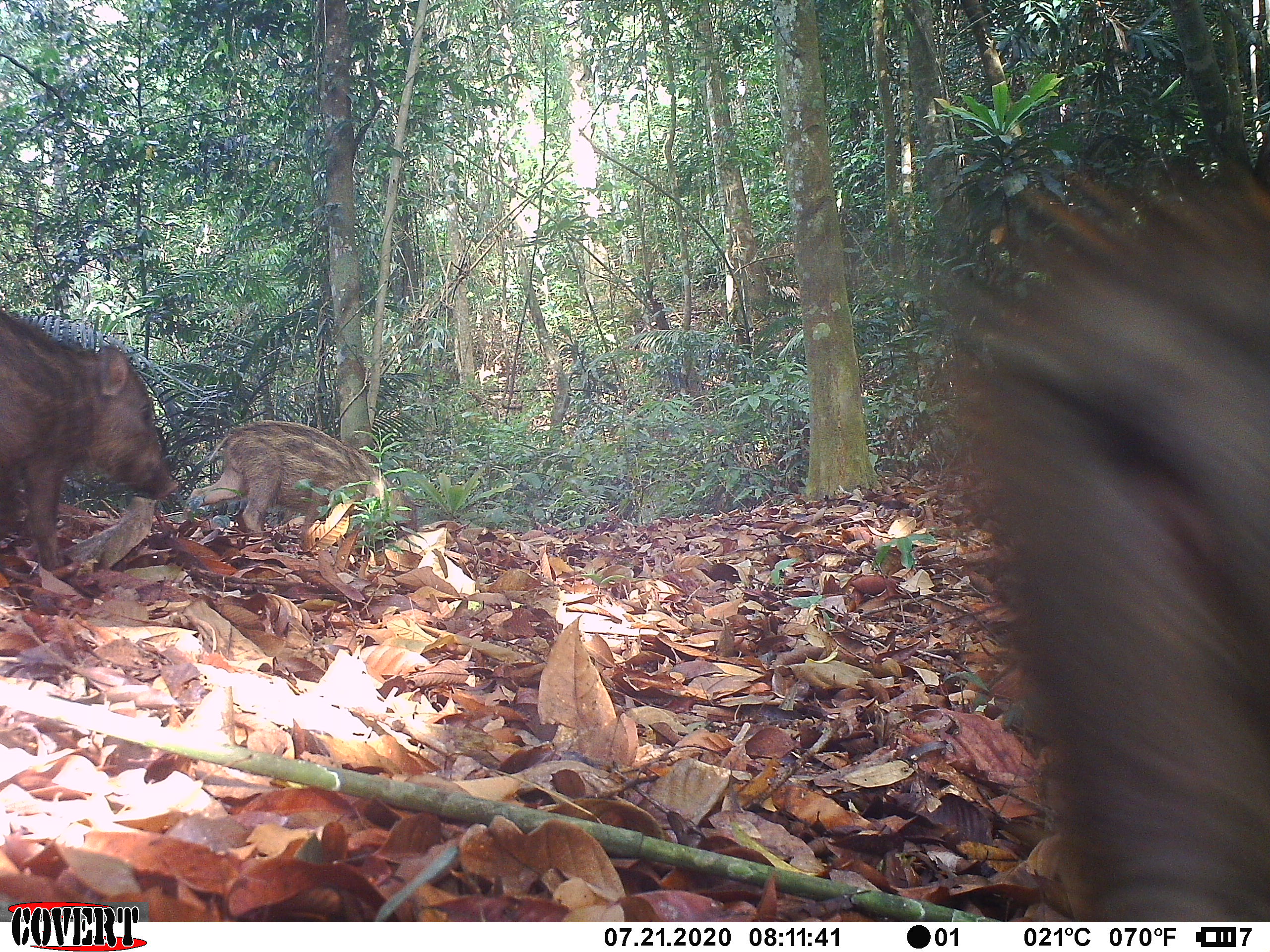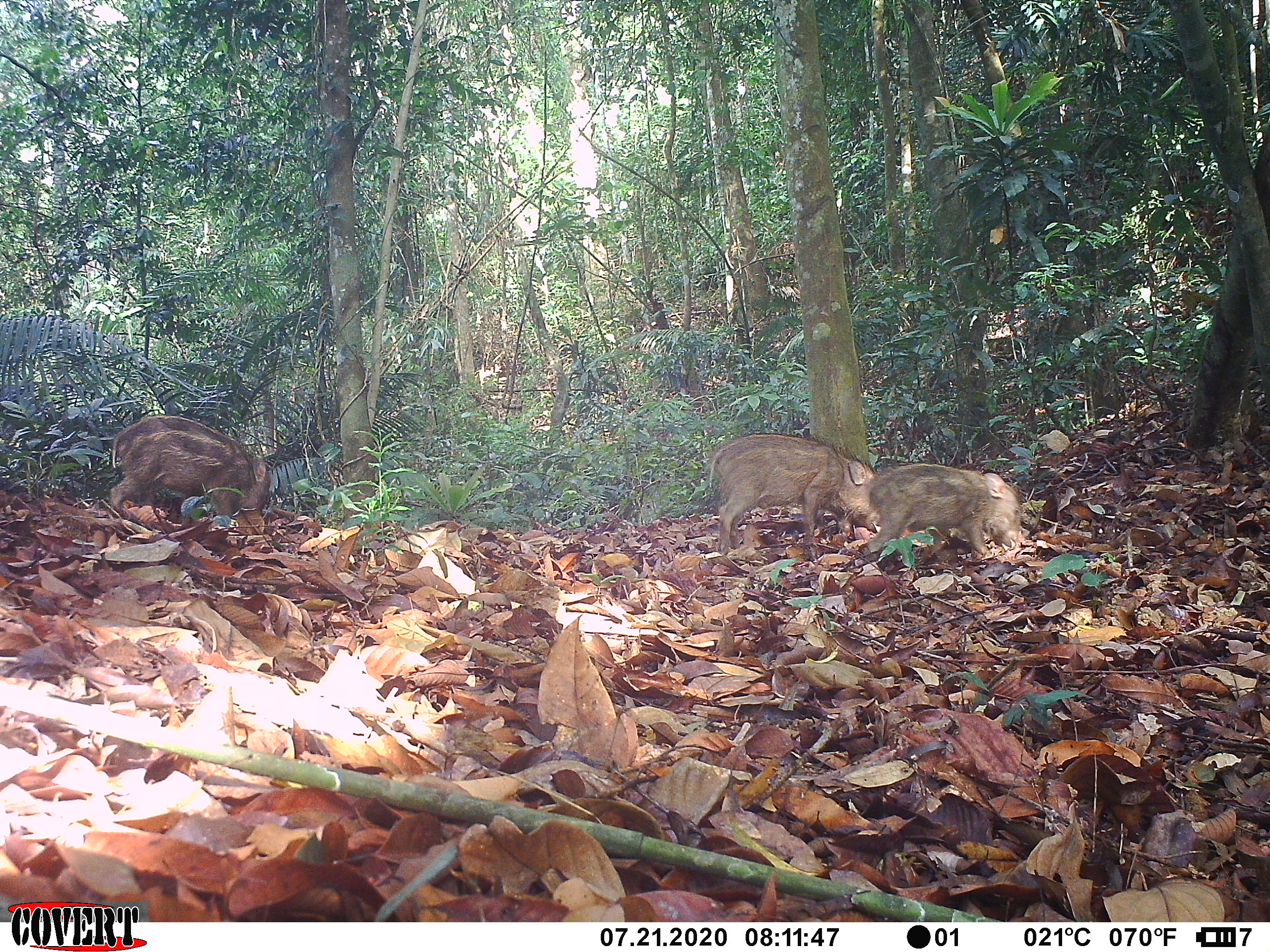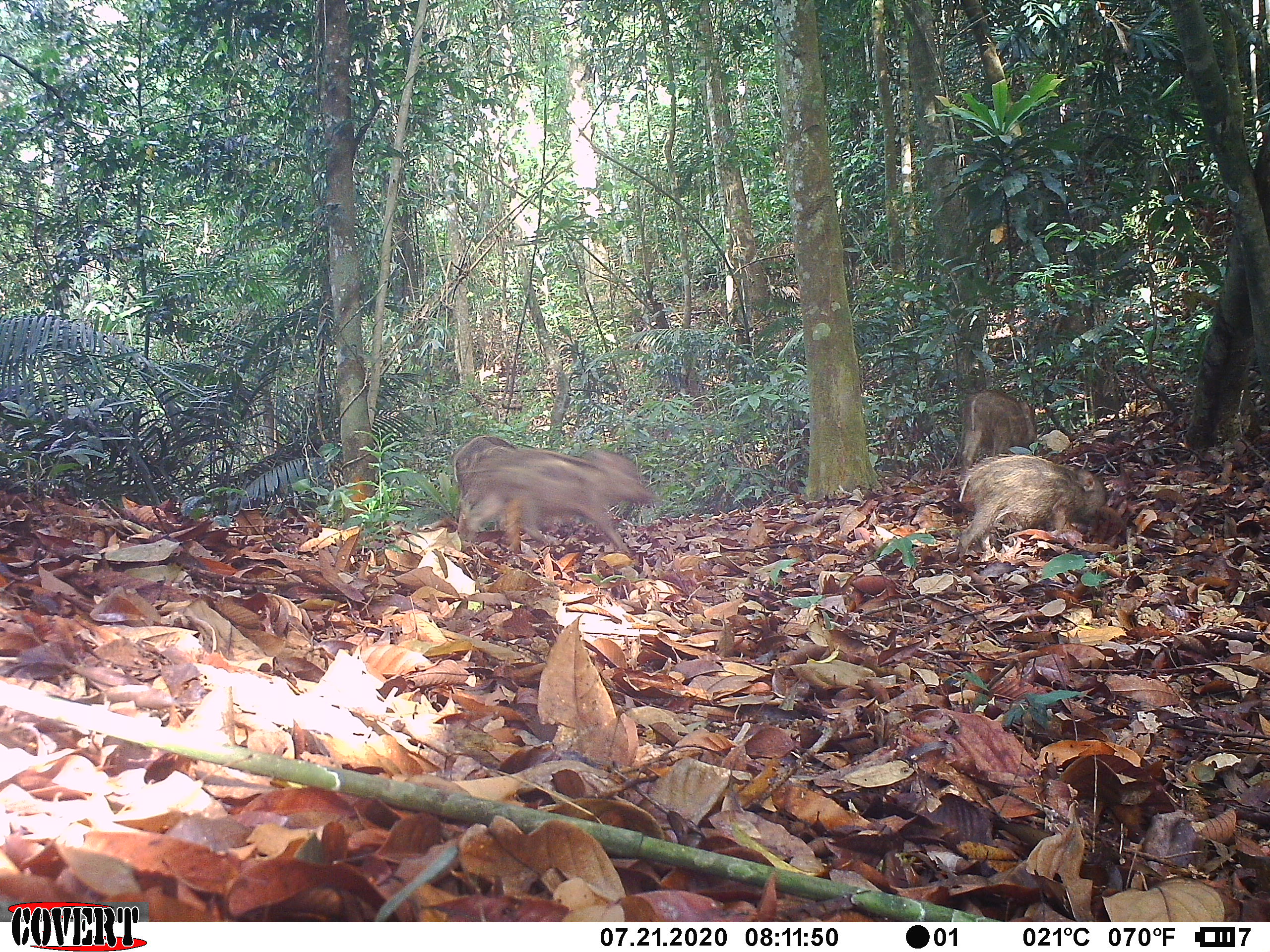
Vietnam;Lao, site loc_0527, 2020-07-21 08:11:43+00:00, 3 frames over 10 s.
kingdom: Animalia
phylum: Chordata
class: Mammalia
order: Artiodactyla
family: Suidae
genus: Sus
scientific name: Sus scrofa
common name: eurasian wild pig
Eurasian wild pig (Sus scrofa). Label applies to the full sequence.